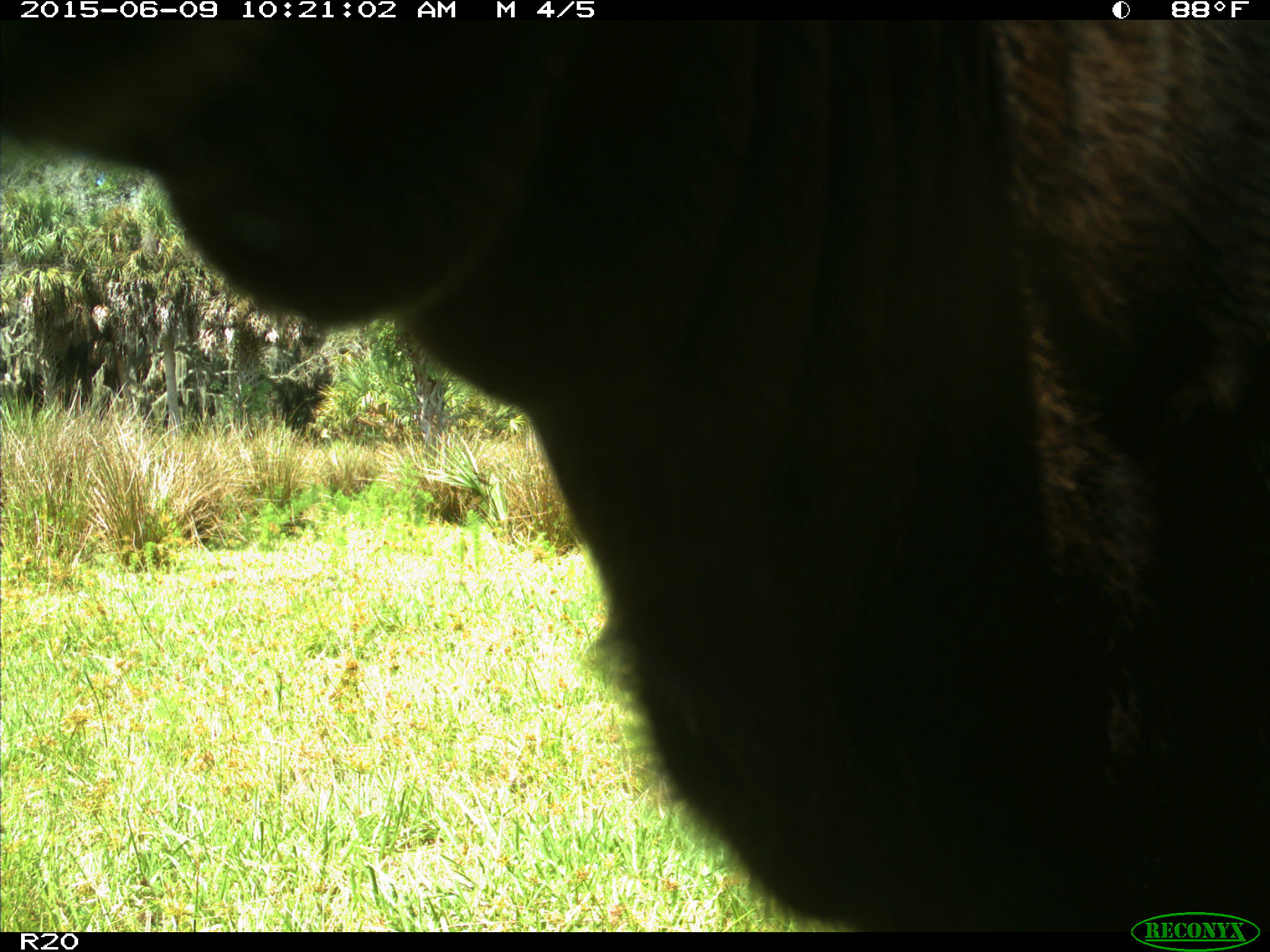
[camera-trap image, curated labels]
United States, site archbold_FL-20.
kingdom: Animalia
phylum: Chordata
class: Mammalia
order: Artiodactyla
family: Bovidae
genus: Bos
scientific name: Bos taurus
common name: domestic cow